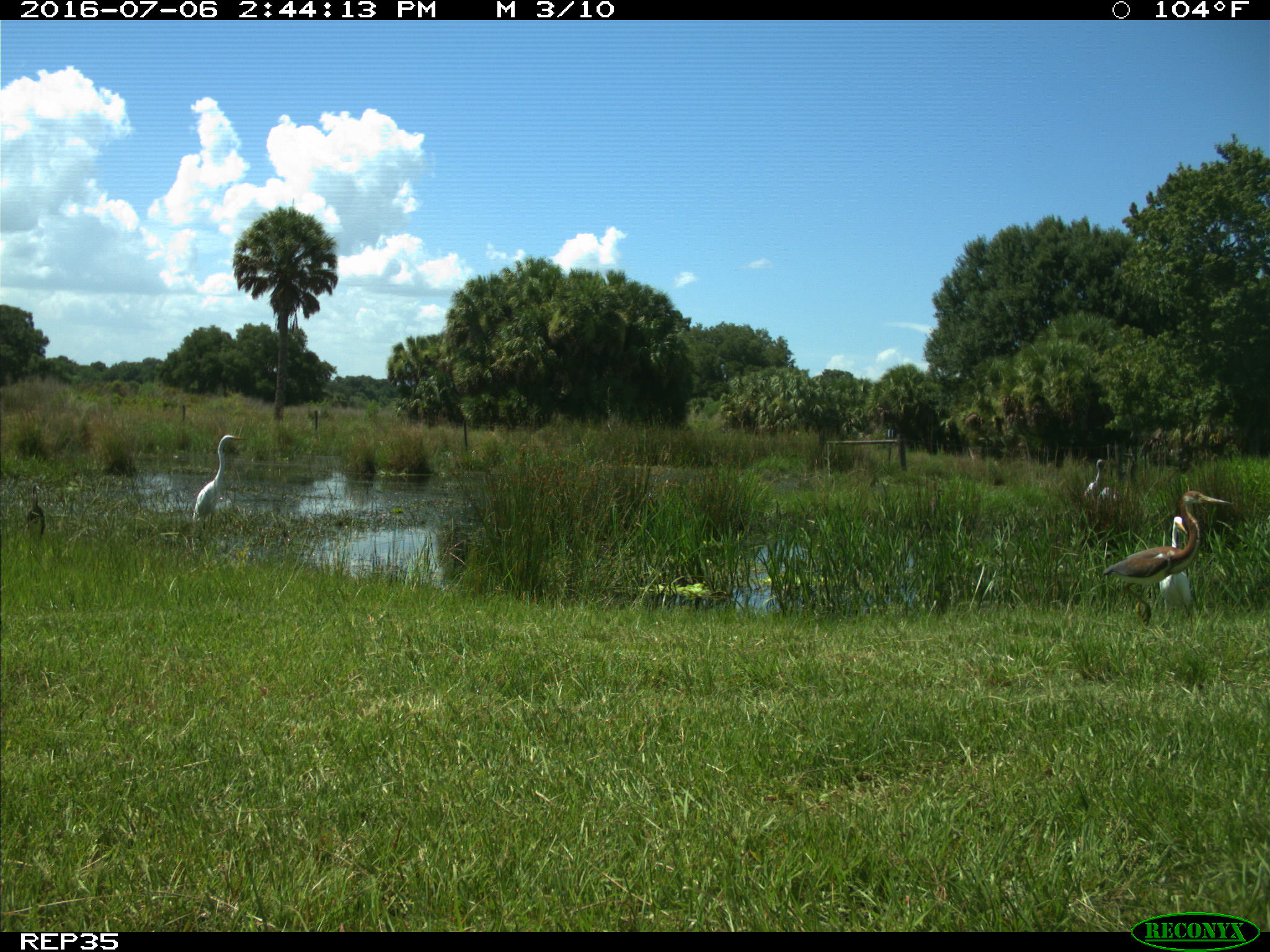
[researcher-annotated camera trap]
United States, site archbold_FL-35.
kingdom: Animalia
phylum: Chordata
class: Aves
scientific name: Aves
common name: birds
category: unidentified bird